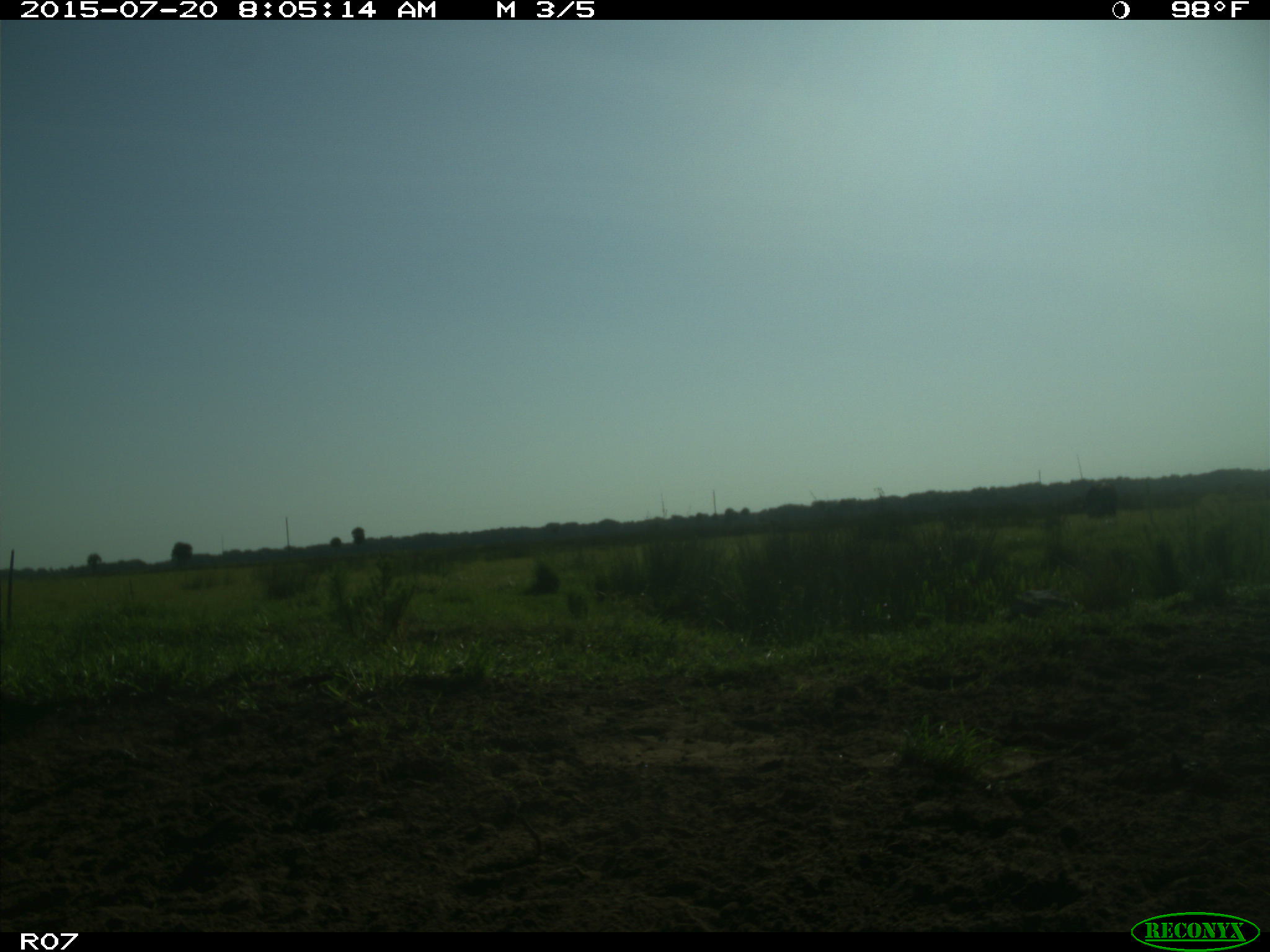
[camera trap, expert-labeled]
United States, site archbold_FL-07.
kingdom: Animalia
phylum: Chordata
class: Mammalia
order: Artiodactyla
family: Bovidae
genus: Bos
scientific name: Bos taurus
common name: domestic cow